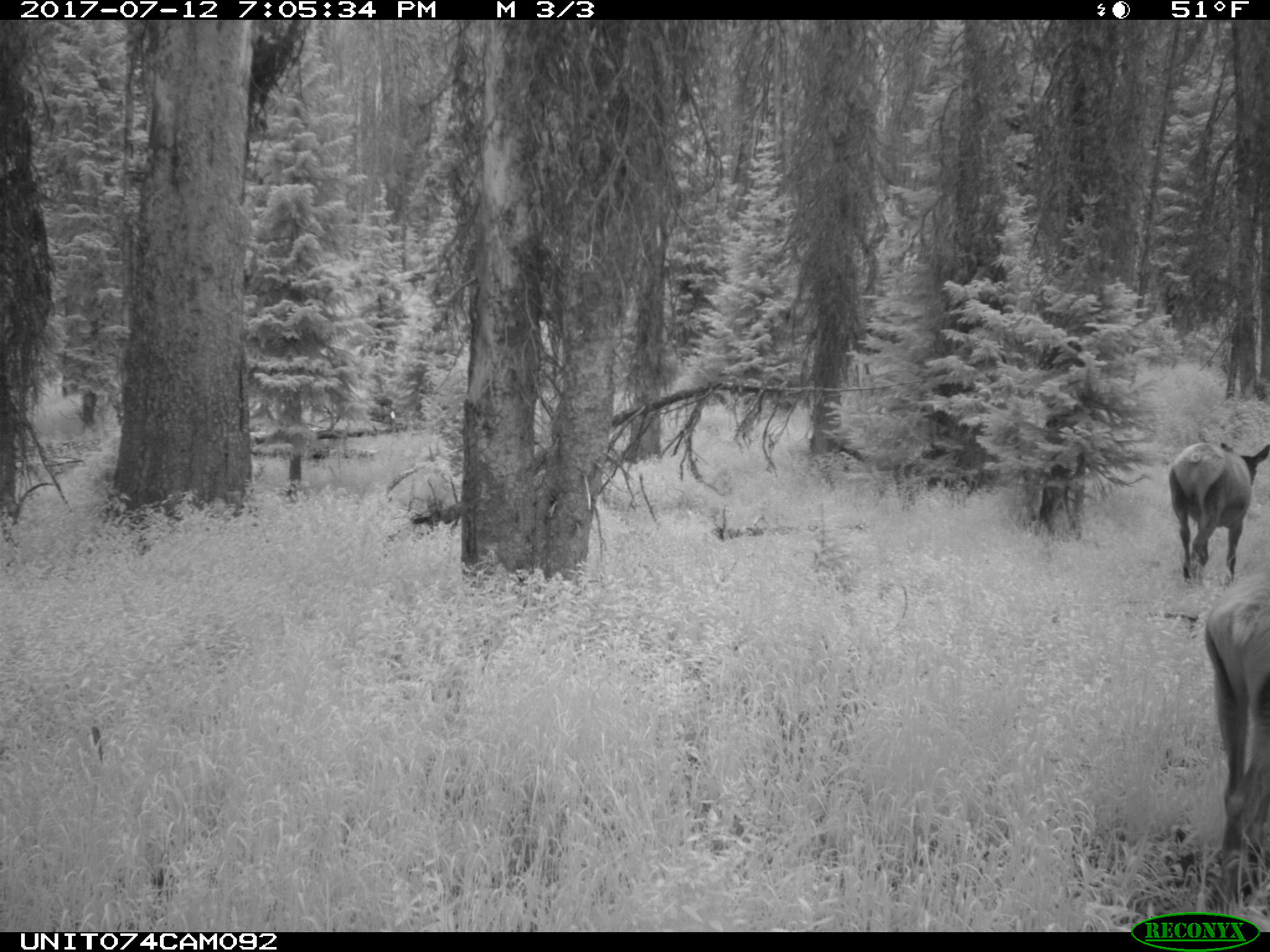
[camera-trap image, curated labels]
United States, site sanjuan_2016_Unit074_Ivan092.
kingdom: Animalia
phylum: Chordata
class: Mammalia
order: Artiodactyla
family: Cervidae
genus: Cervus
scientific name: Cervus elaphus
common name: red deer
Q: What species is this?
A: Cervus elaphus (red deer).